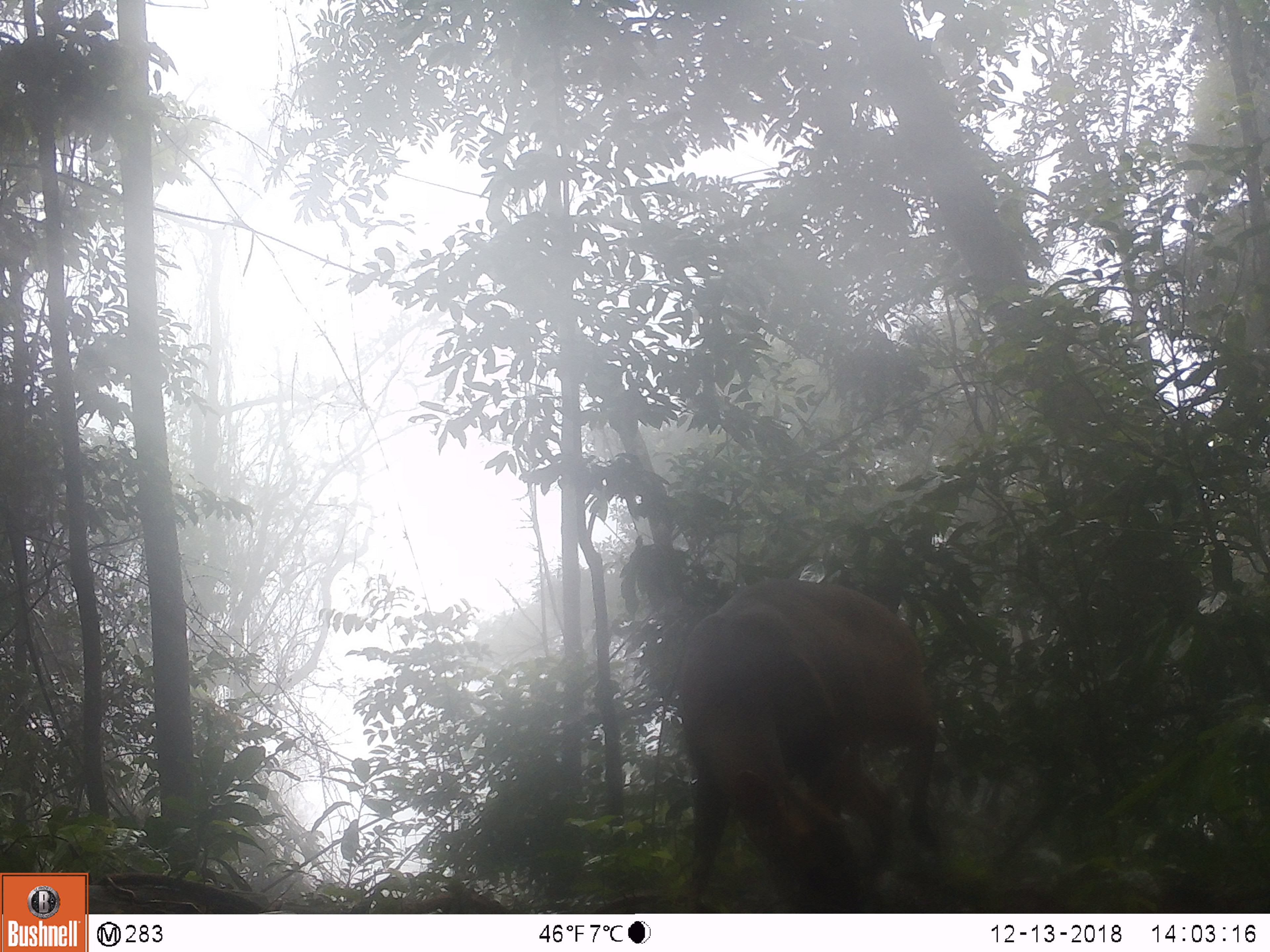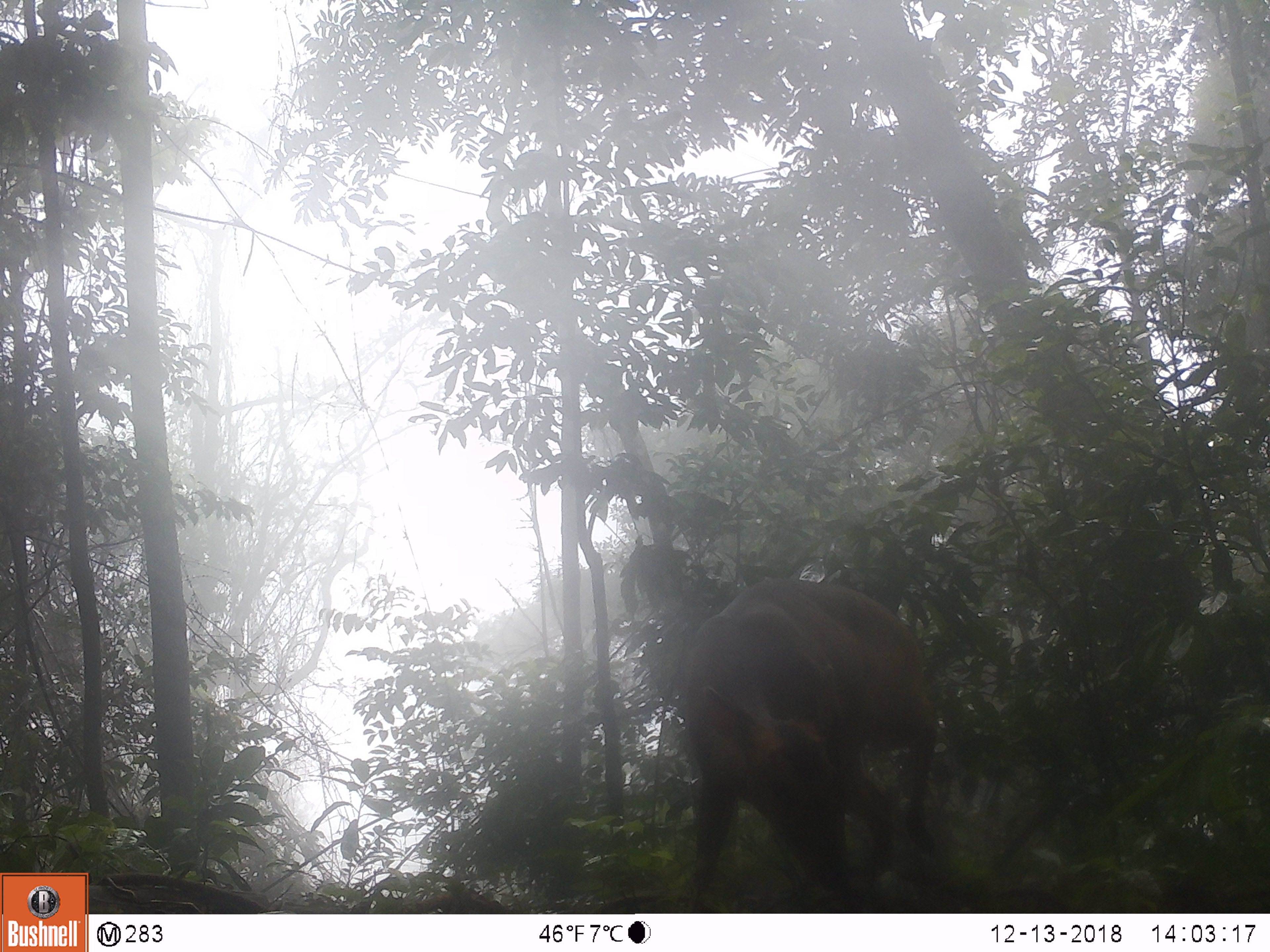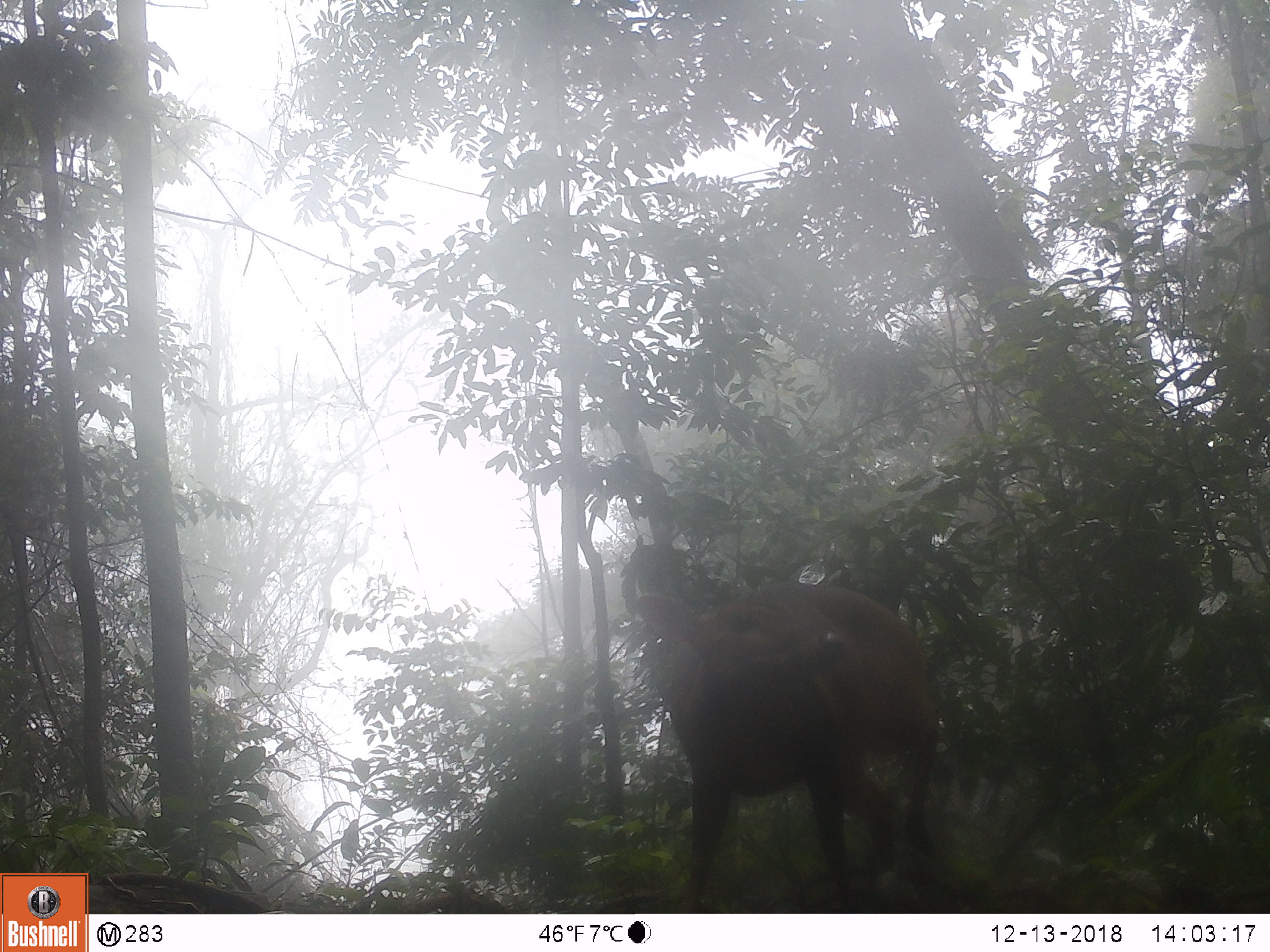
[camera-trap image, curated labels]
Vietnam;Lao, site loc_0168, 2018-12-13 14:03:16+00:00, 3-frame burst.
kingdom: Animalia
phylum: Chordata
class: Mammalia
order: Artiodactyla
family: Cervidae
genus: Muntiacus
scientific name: Muntiacus vuquangensis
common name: large-antlered muntjac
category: large antlered muntjac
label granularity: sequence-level